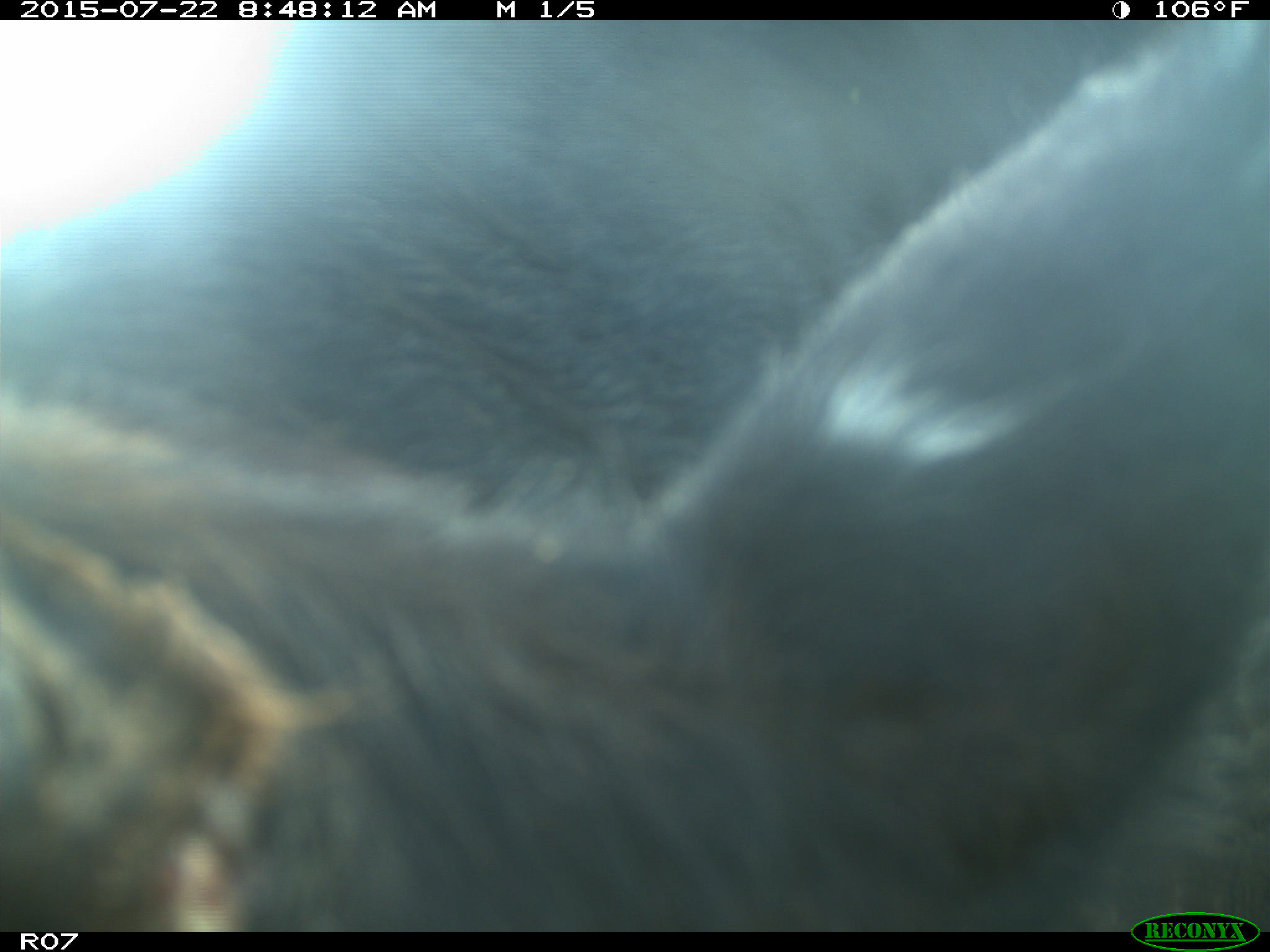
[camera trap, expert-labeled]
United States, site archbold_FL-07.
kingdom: Animalia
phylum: Chordata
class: Mammalia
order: Artiodactyla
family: Cervidae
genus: Odocoileus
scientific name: Odocoileus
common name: deer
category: unidentified deer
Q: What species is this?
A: Unidentified deer (deer) (Odocoileus).